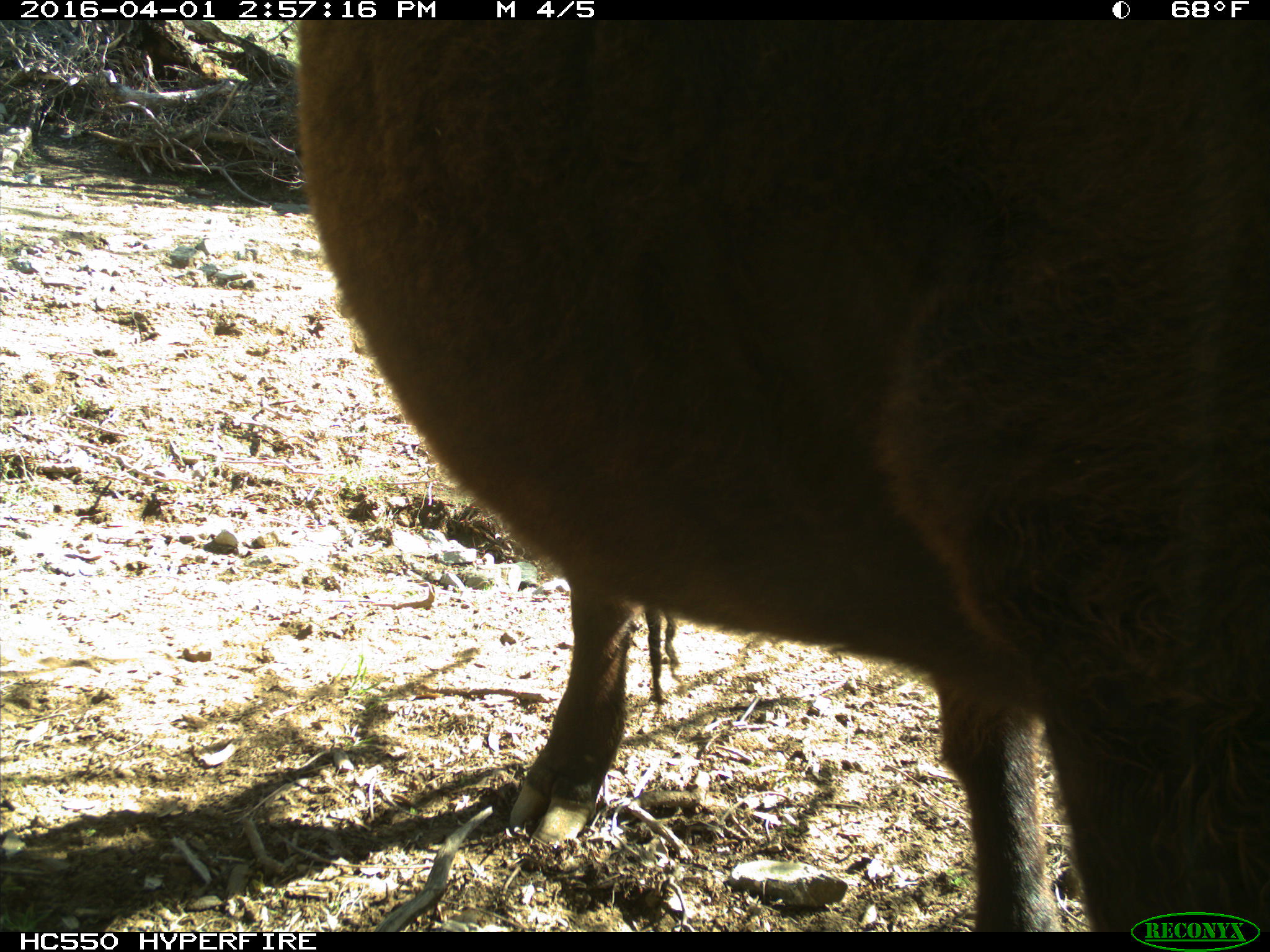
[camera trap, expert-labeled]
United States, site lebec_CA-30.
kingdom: Animalia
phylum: Chordata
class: Mammalia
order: Artiodactyla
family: Bovidae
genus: Bos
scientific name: Bos taurus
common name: domestic cow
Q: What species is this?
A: Bos taurus (domestic cow).